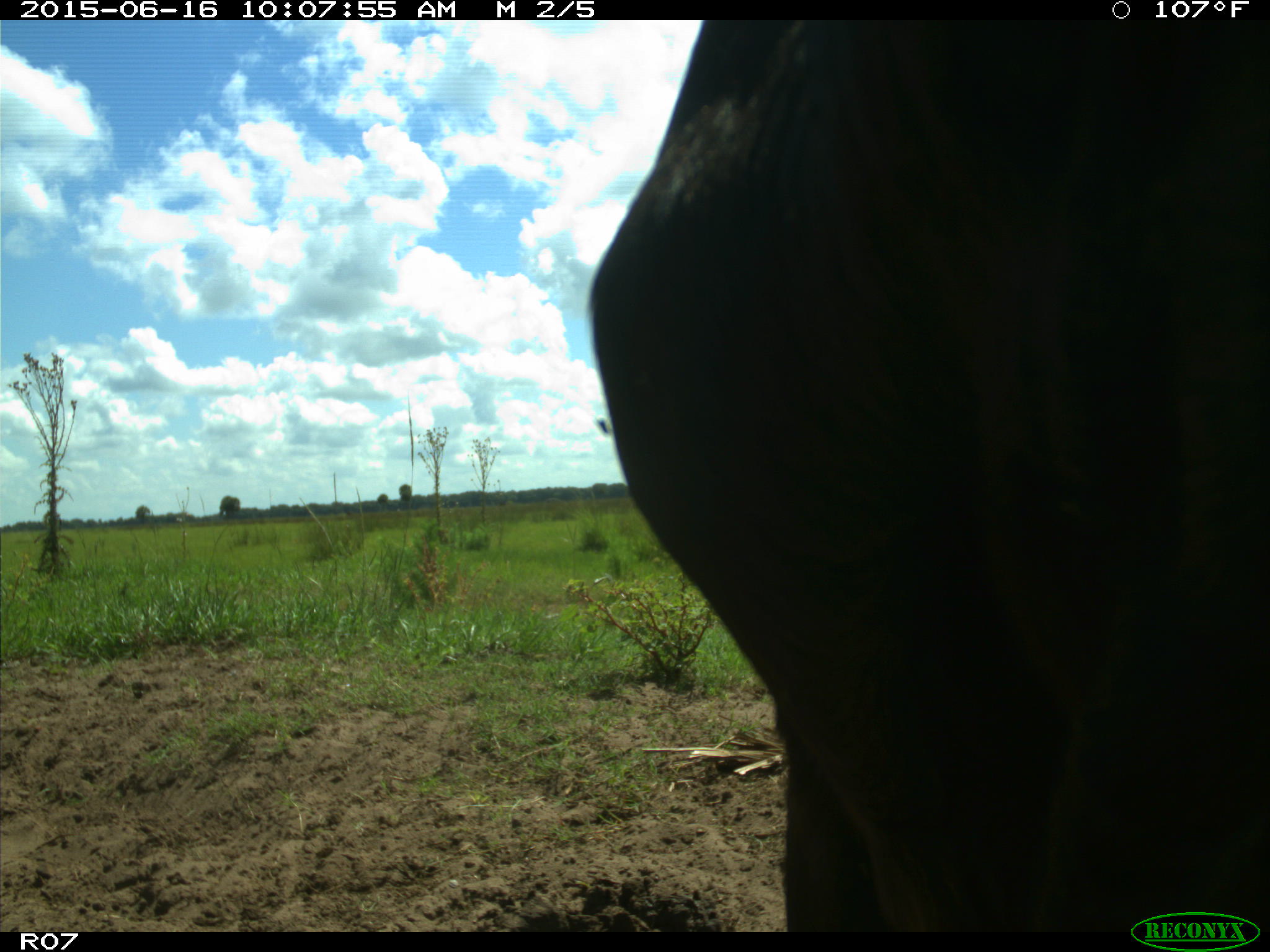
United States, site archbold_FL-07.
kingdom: Animalia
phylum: Chordata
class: Mammalia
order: Artiodactyla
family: Bovidae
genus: Bos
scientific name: Bos taurus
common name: domestic cow